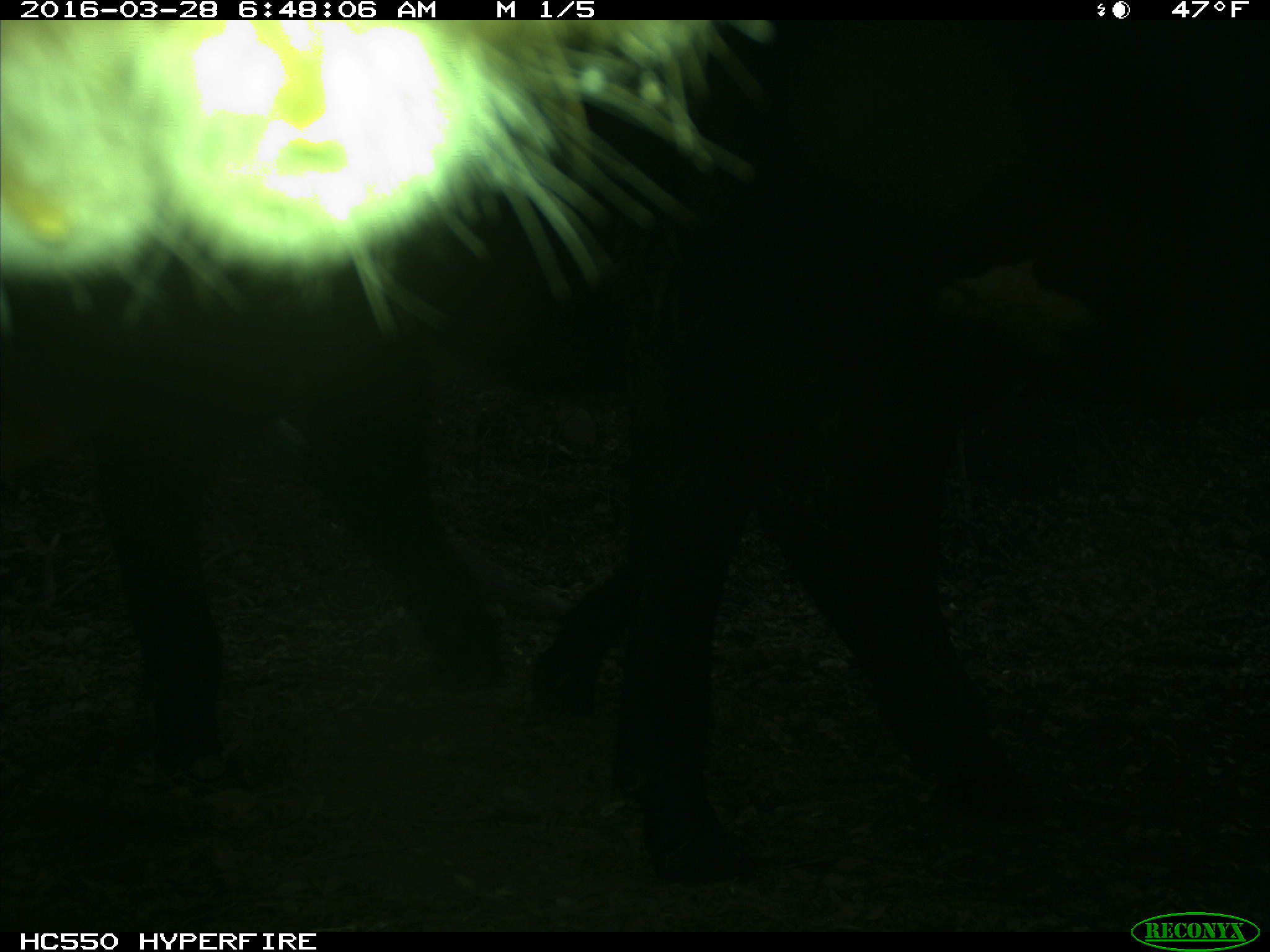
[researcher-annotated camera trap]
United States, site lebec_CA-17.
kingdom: Animalia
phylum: Chordata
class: Mammalia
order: Artiodactyla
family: Bovidae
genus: Bos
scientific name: Bos taurus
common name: domestic cow